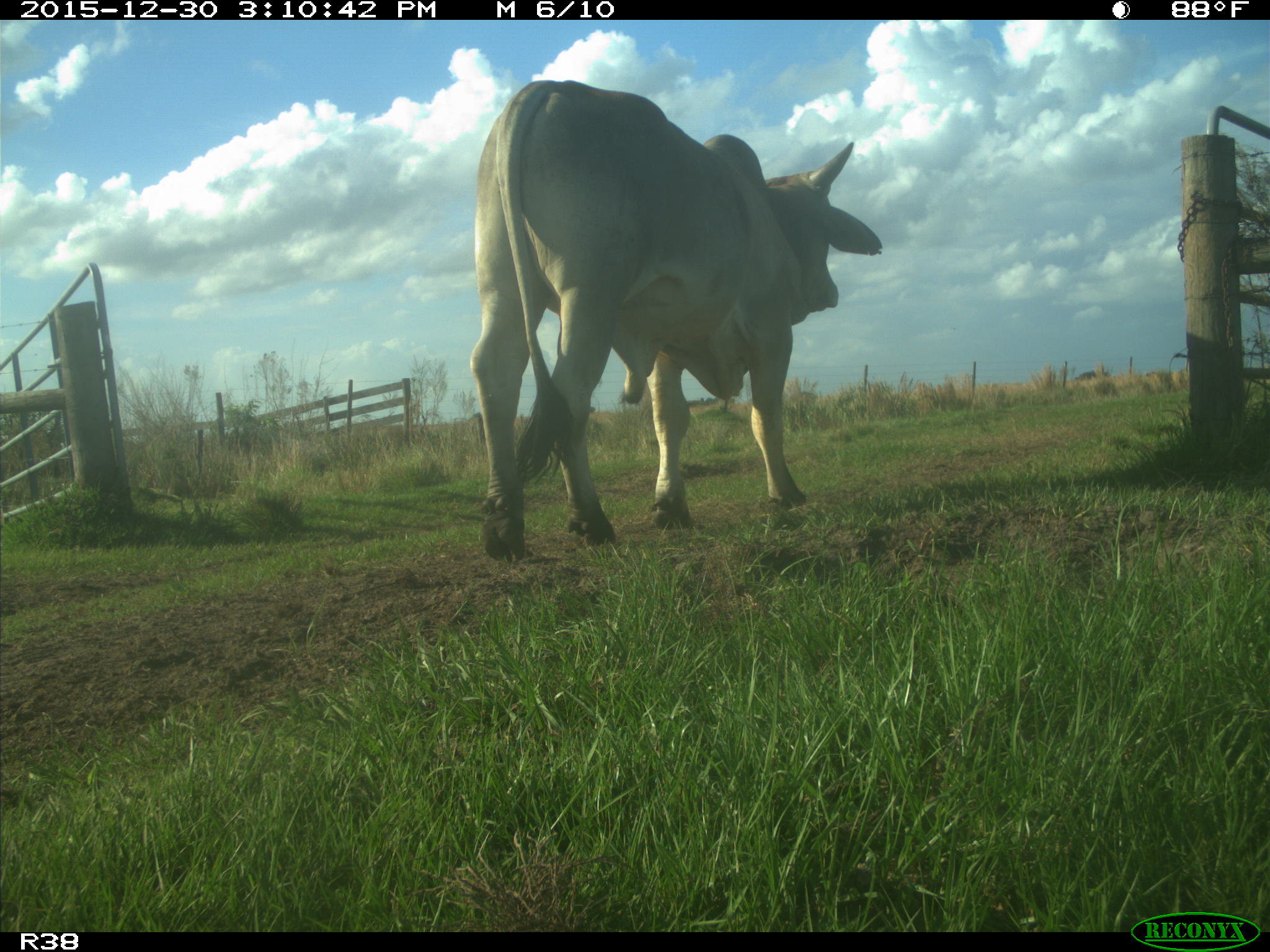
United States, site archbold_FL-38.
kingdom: Animalia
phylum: Chordata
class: Mammalia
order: Artiodactyla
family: Bovidae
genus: Bos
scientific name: Bos taurus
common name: domestic cow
Bos taurus (domestic cow).